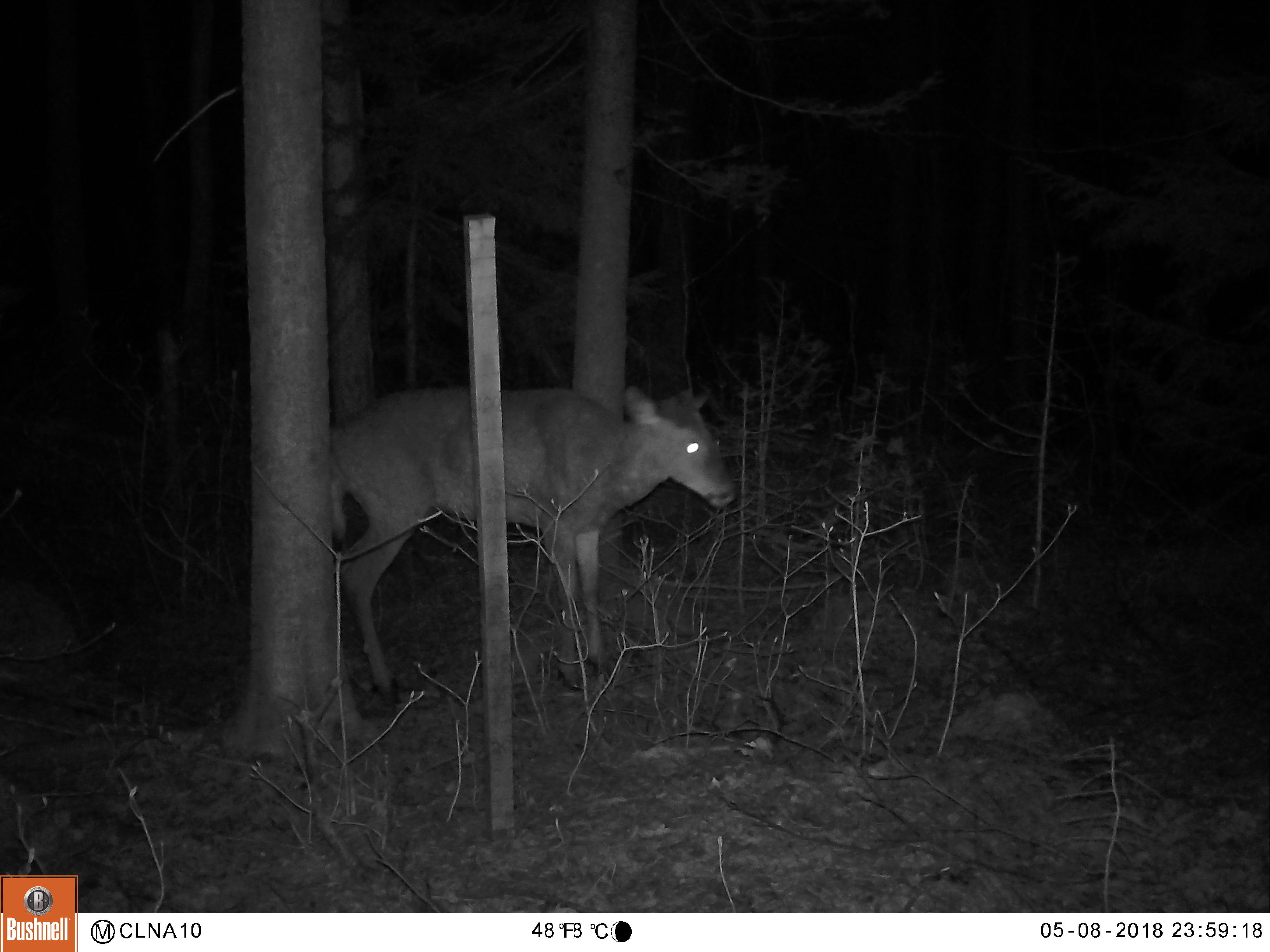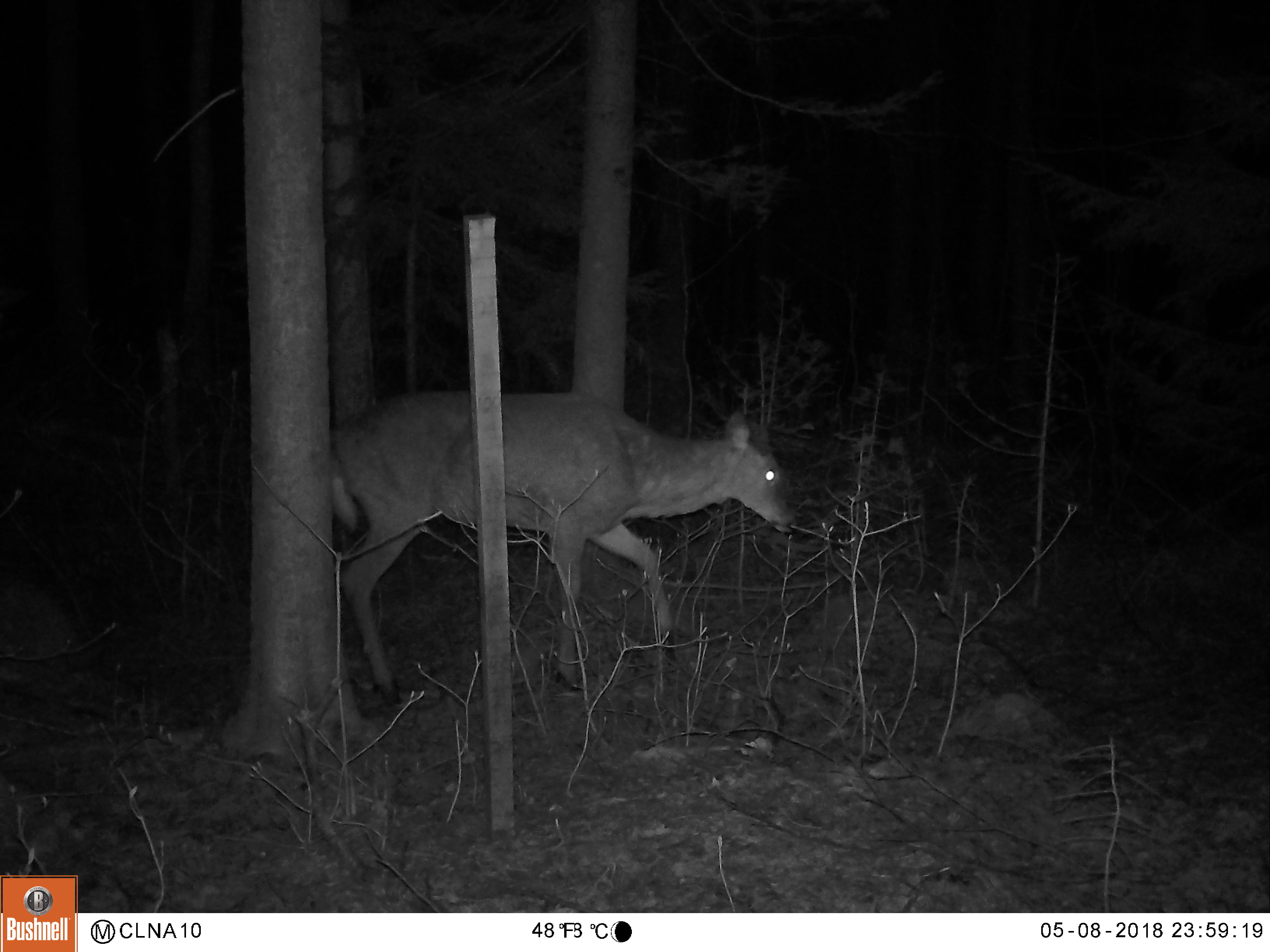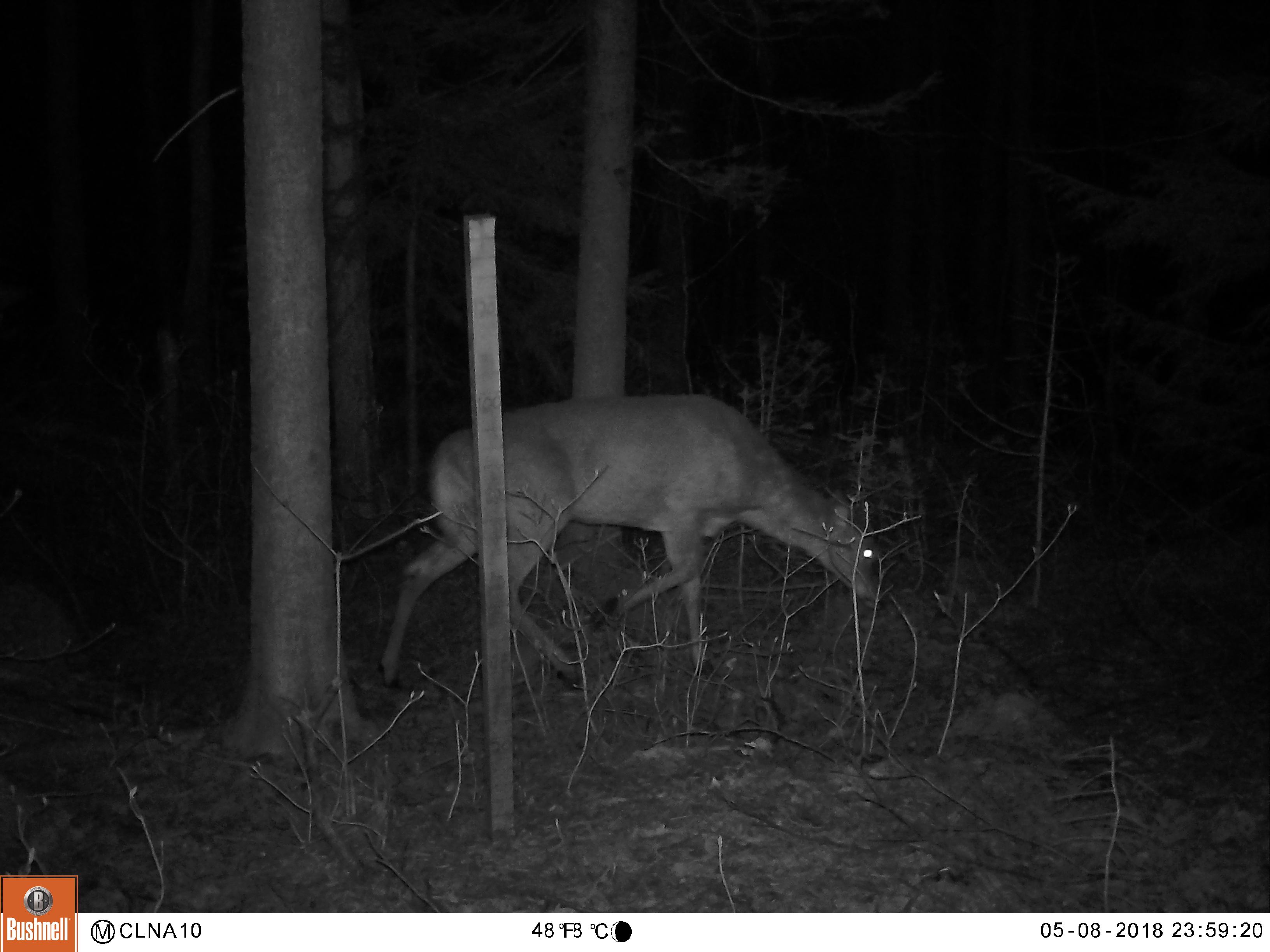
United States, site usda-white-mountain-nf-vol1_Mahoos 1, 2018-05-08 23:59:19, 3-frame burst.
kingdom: Animalia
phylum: Chordata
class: Mammalia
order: Artiodactyla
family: Cervidae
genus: Odocoileus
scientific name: Odocoileus virginianus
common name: white-tailed deer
White-tailed deer (Odocoileus virginianus).